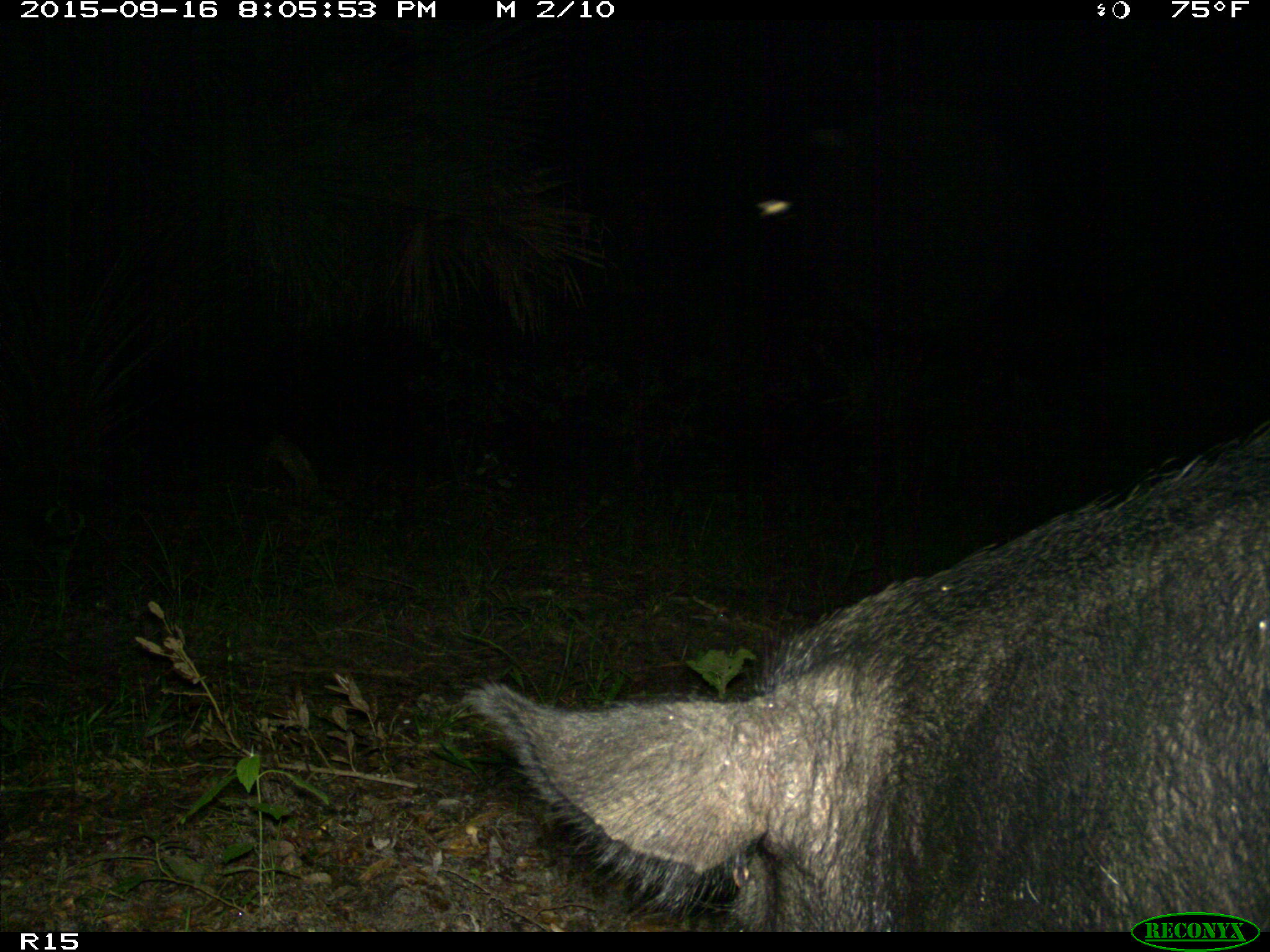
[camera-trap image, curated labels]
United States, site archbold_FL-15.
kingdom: Animalia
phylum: Chordata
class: Mammalia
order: Artiodactyla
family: Suidae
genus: Sus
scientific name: Sus scrofa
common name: wild boar